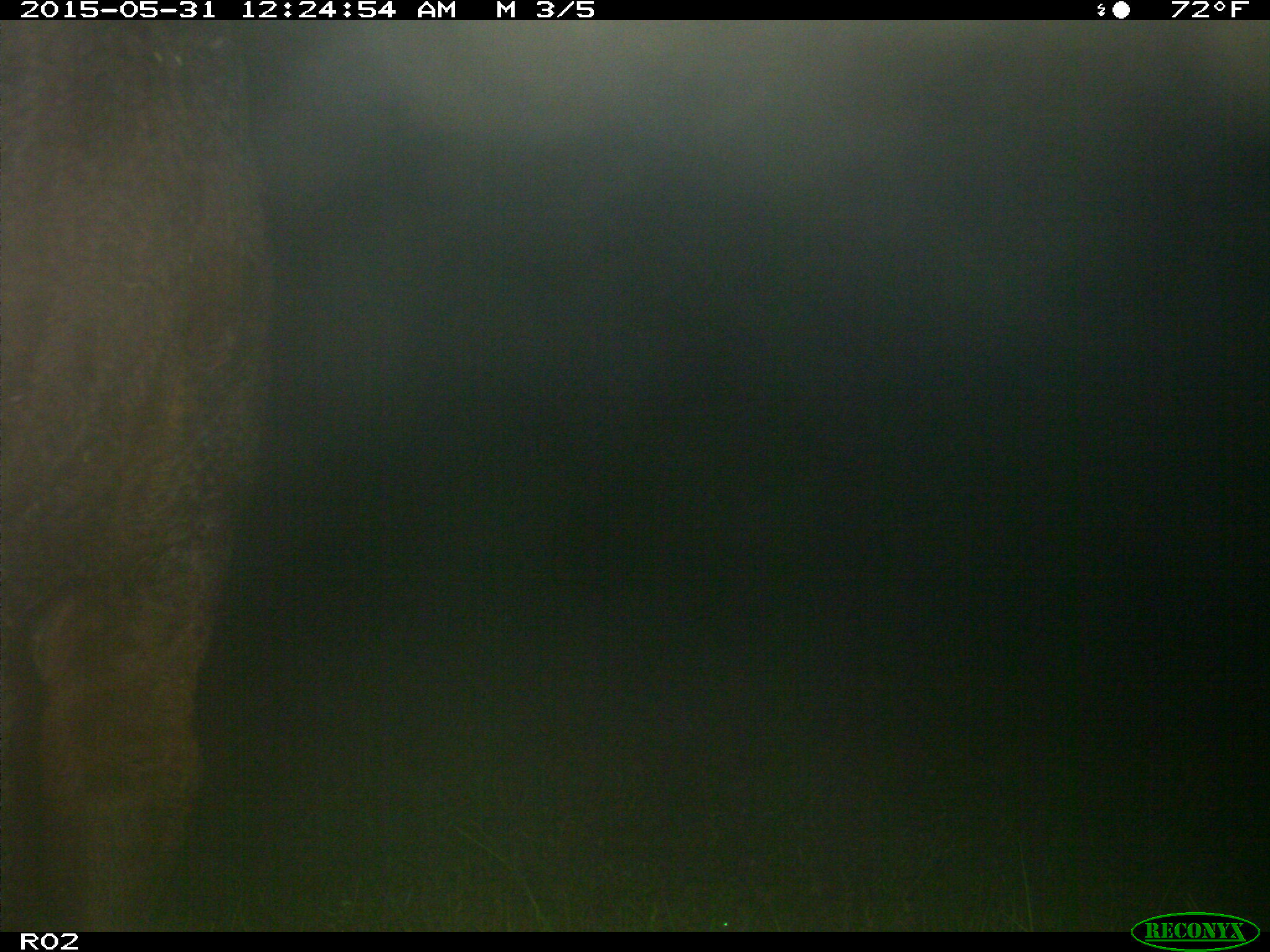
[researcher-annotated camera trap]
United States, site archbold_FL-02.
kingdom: Animalia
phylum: Chordata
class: Mammalia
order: Artiodactyla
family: Bovidae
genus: Bos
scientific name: Bos taurus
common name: domestic cow